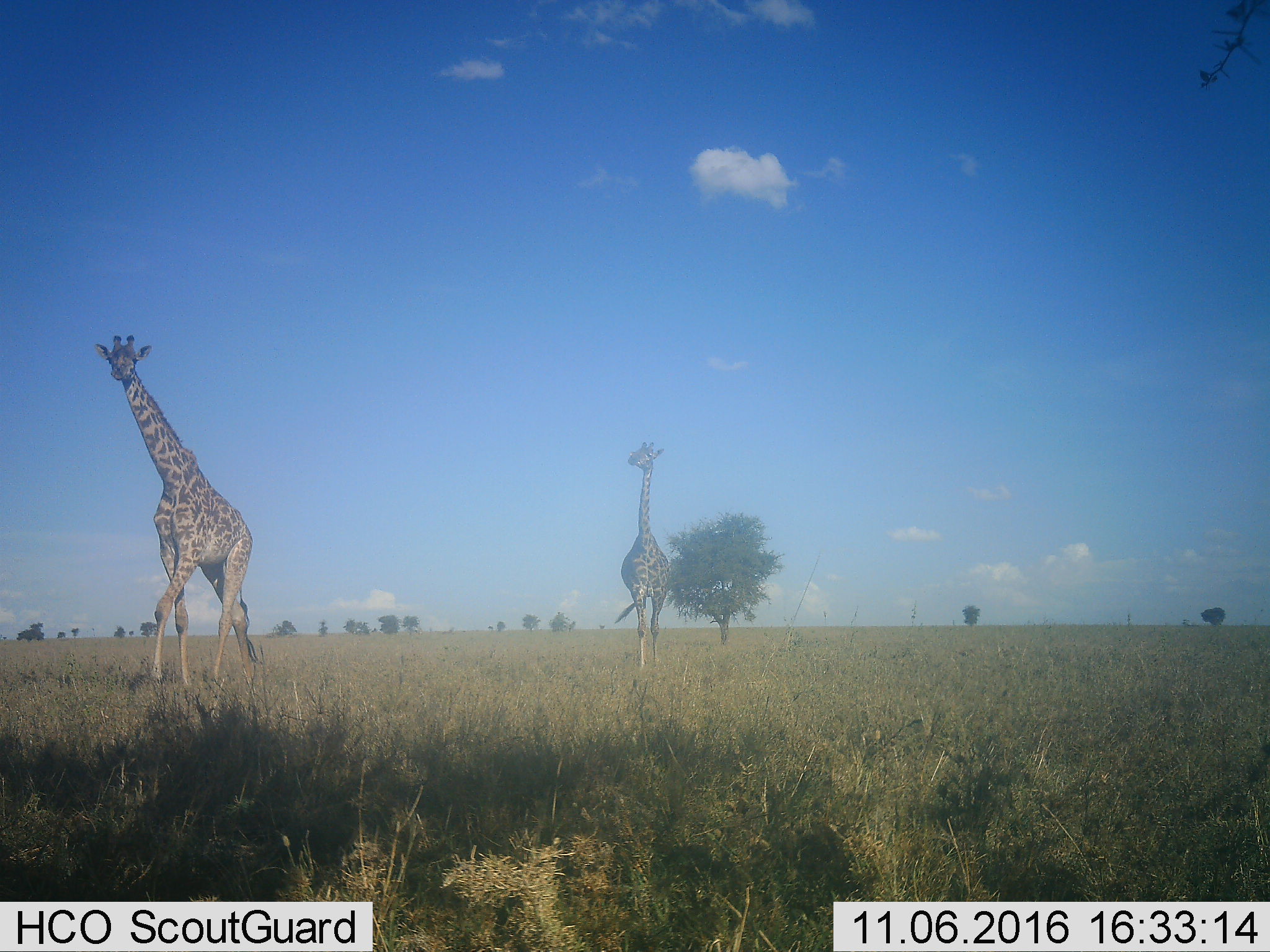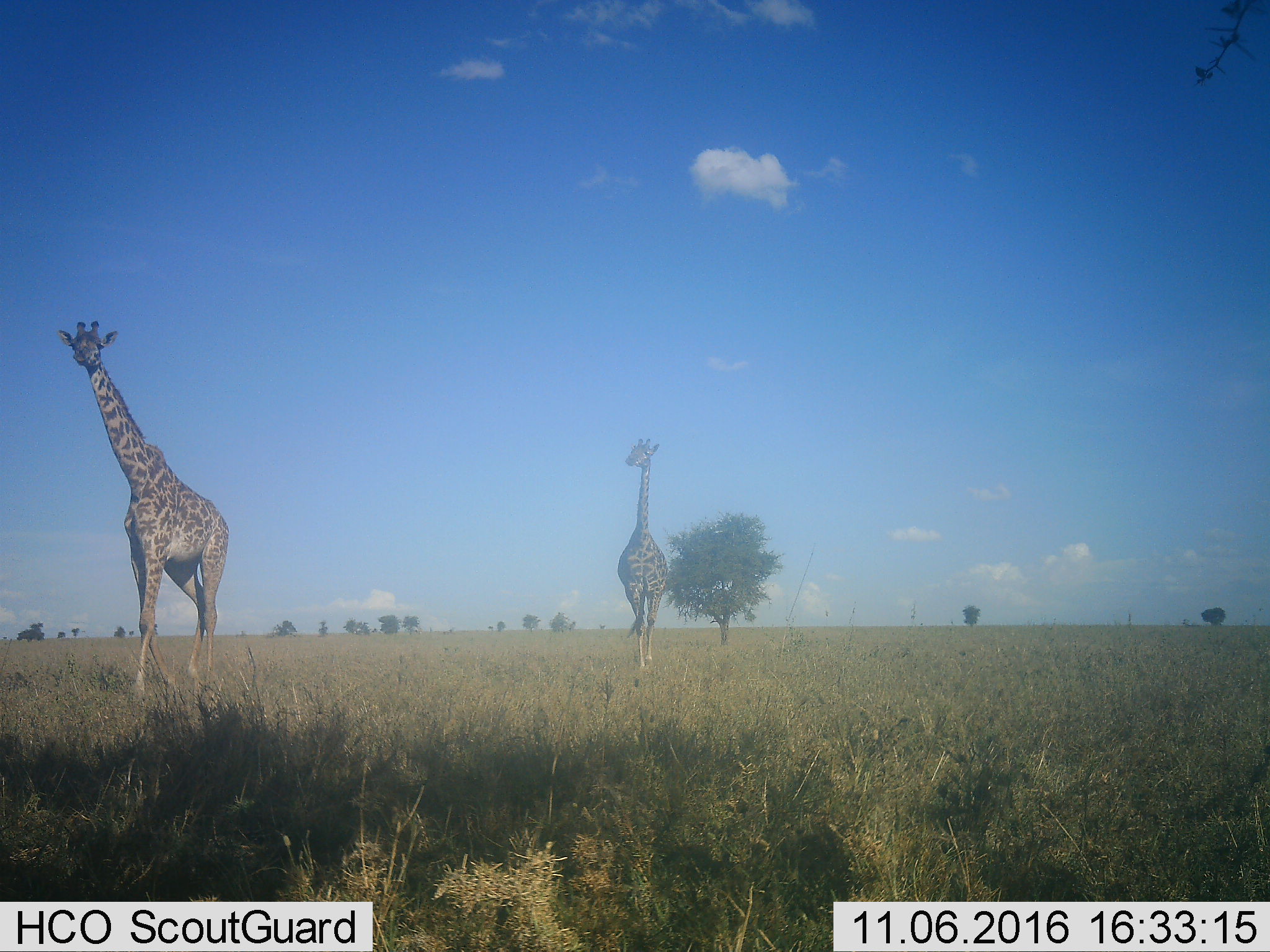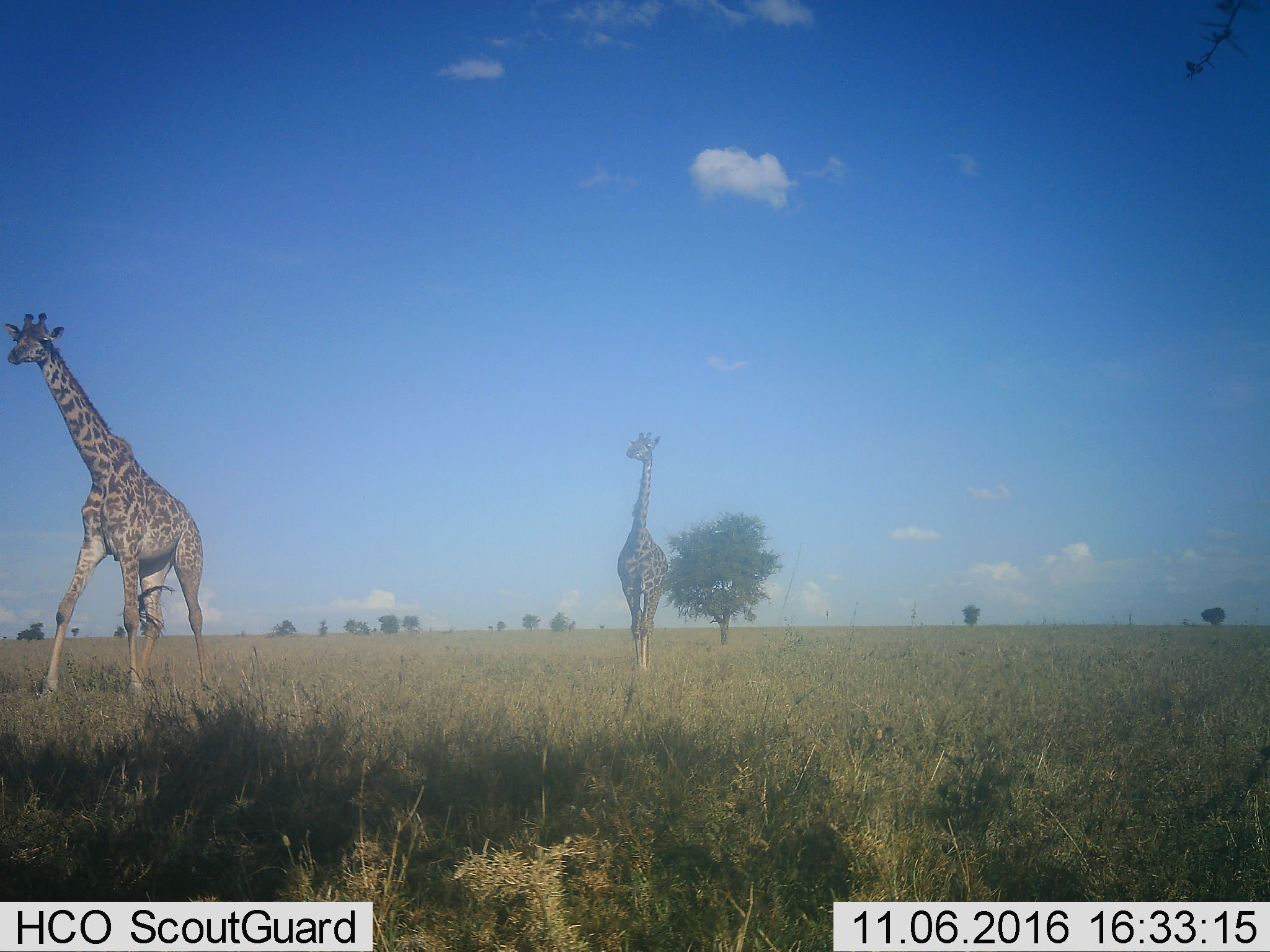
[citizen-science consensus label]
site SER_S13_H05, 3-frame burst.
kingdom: Animalia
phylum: Chordata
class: Mammalia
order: Artiodactyla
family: Giraffidae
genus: Giraffa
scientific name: Giraffa camelopardalis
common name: giraffe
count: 2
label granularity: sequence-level